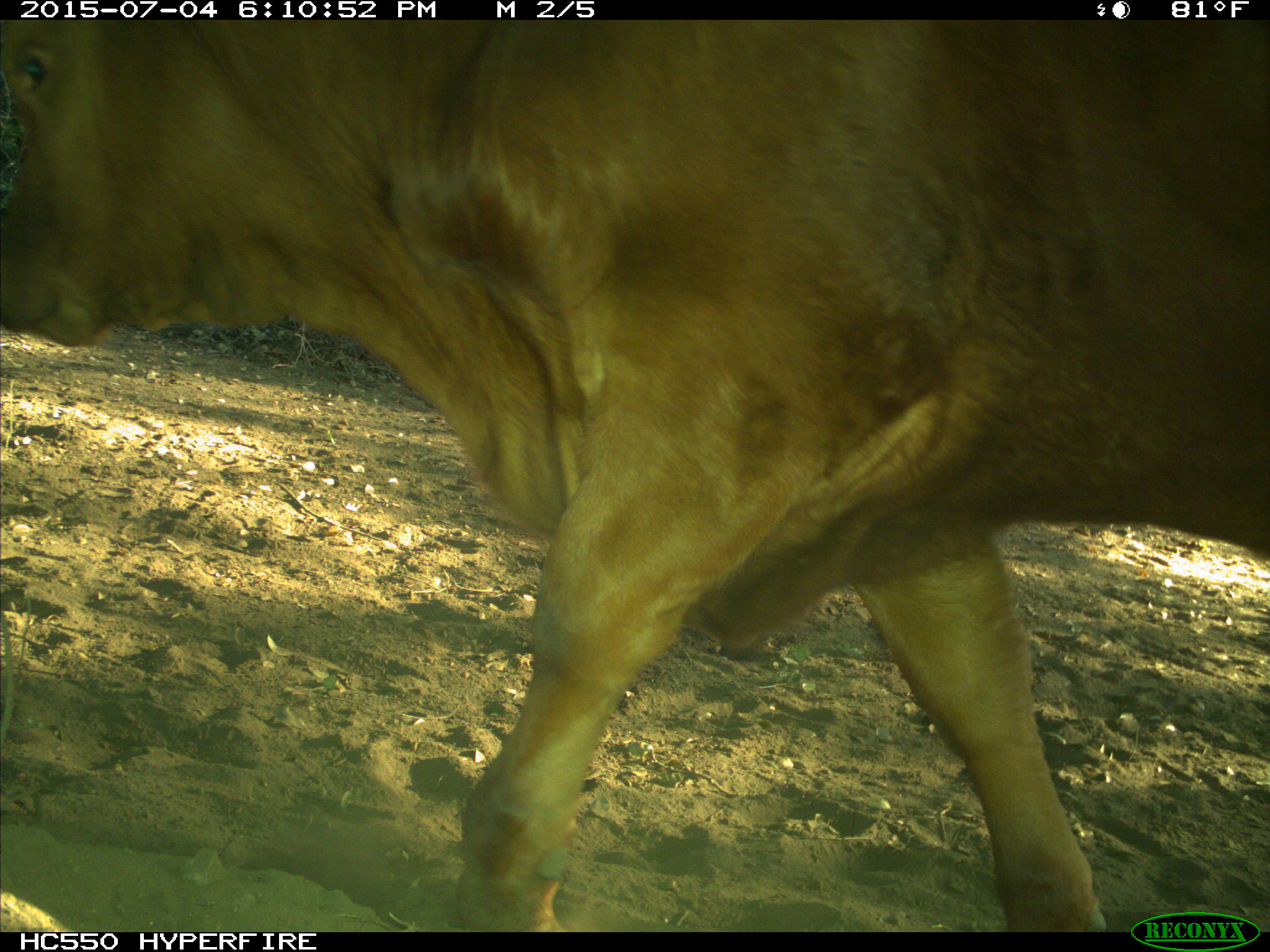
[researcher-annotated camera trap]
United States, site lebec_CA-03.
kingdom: Animalia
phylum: Chordata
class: Mammalia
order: Artiodactyla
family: Bovidae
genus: Bos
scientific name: Bos taurus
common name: domestic cow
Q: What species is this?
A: Bos taurus (domestic cow).